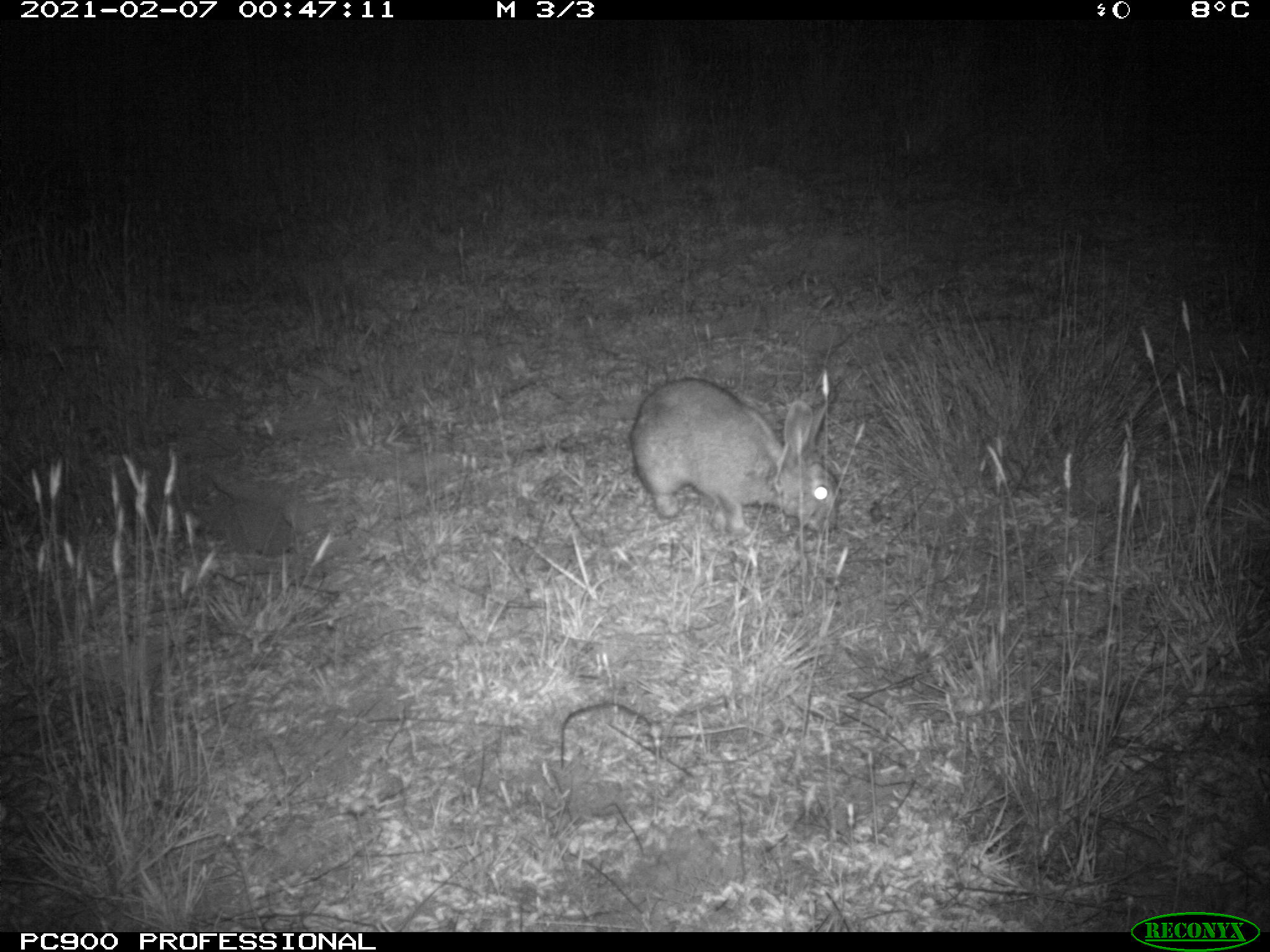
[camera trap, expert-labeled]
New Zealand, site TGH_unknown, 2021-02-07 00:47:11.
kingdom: Animalia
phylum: Chordata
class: Mammalia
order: Lagomorpha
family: Leporidae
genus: Oryctolagus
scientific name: Oryctolagus cuniculus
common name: european rabbit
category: rabbit